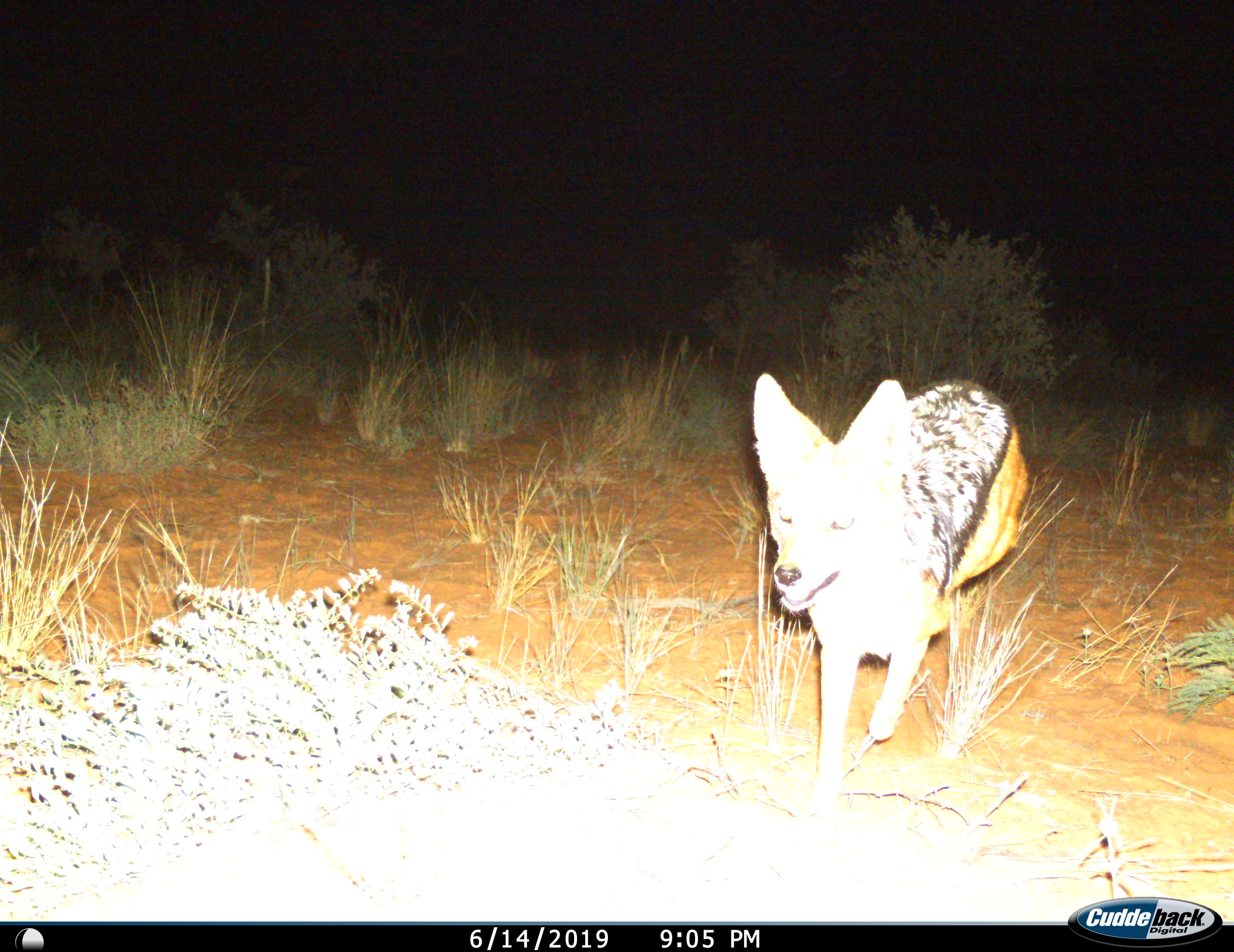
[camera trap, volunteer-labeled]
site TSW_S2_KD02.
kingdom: Animalia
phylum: Chordata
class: Mammalia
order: Carnivora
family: Canidae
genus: Lupulella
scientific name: Lupulella mesomelas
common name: black-backed jackal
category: jackalblackbacked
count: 1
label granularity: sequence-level